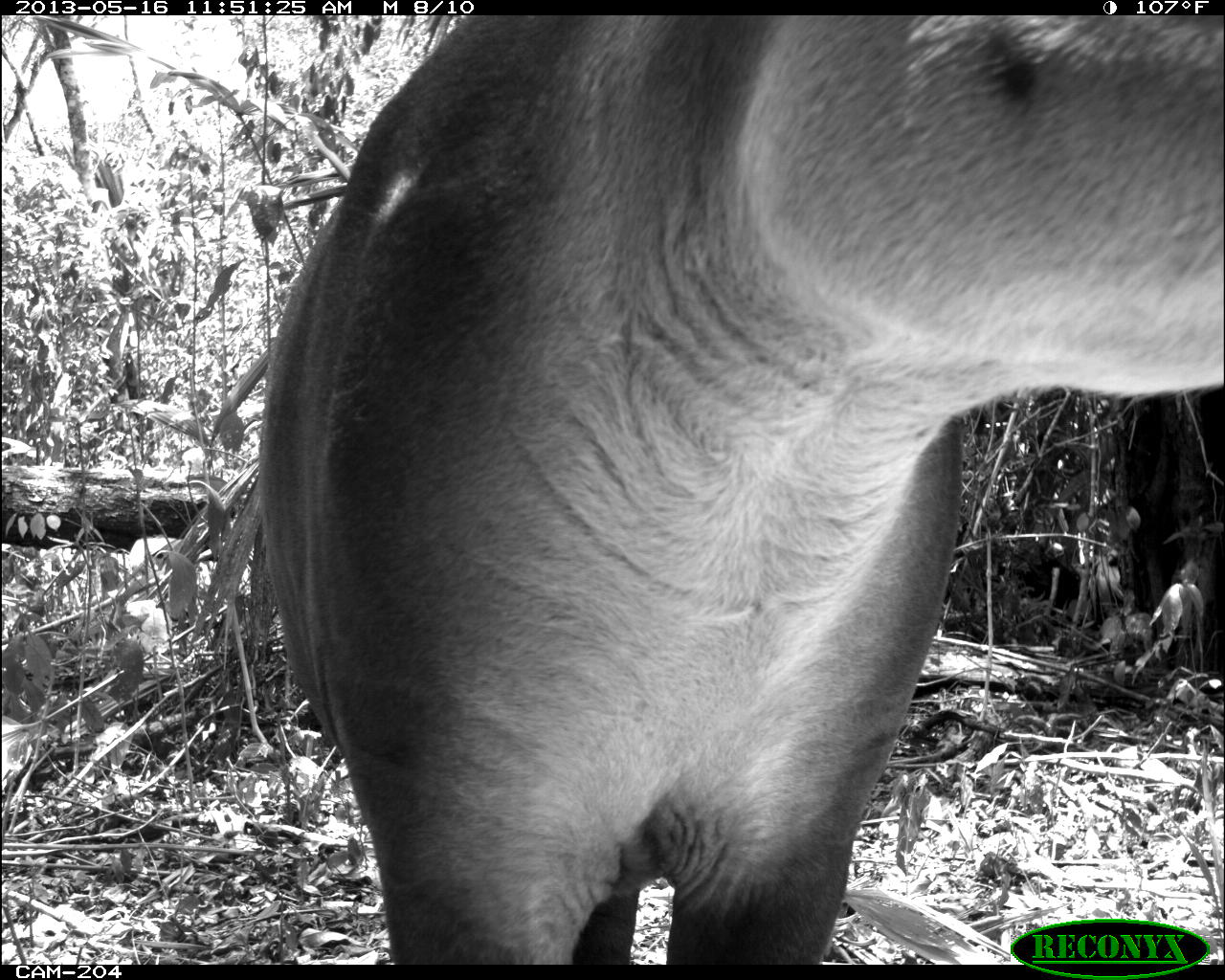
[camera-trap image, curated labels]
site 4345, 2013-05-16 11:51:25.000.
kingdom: Animalia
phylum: Chordata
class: Mammalia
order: Perissodactyla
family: Tapiridae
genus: Tapirus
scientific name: Tapirus bairdii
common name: baird's tapir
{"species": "Tapirus bairdii (baird's tapir)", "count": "1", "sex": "female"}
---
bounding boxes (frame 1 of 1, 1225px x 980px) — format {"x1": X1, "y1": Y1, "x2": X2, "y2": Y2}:
tapirus bairdii: {"x1": 253, "y1": 0, "x2": 1225, "y2": 964}